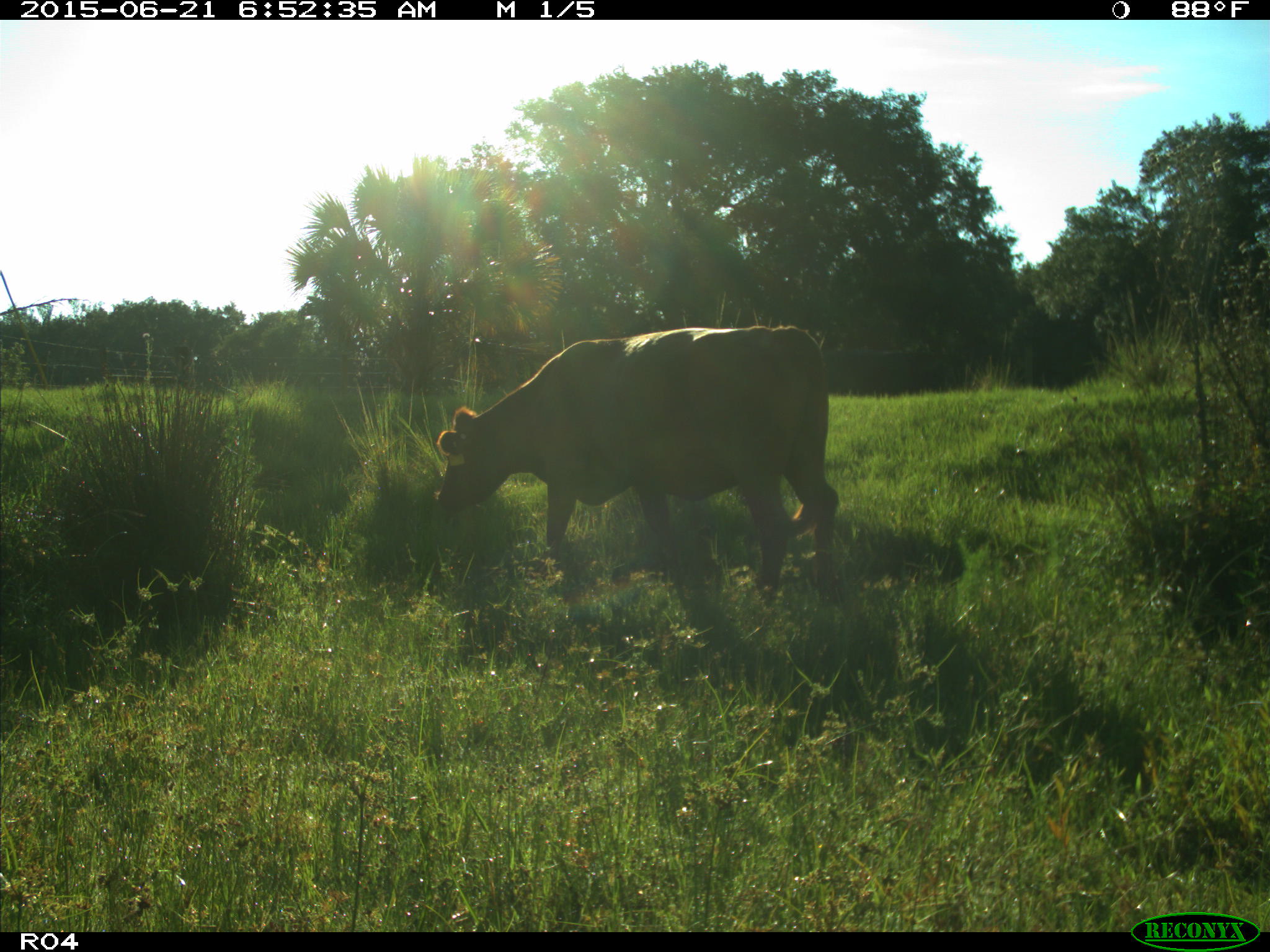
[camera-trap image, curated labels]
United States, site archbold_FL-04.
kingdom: Animalia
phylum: Chordata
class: Mammalia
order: Artiodactyla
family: Bovidae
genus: Bos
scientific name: Bos taurus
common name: domestic cow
Bos taurus (domestic cow).